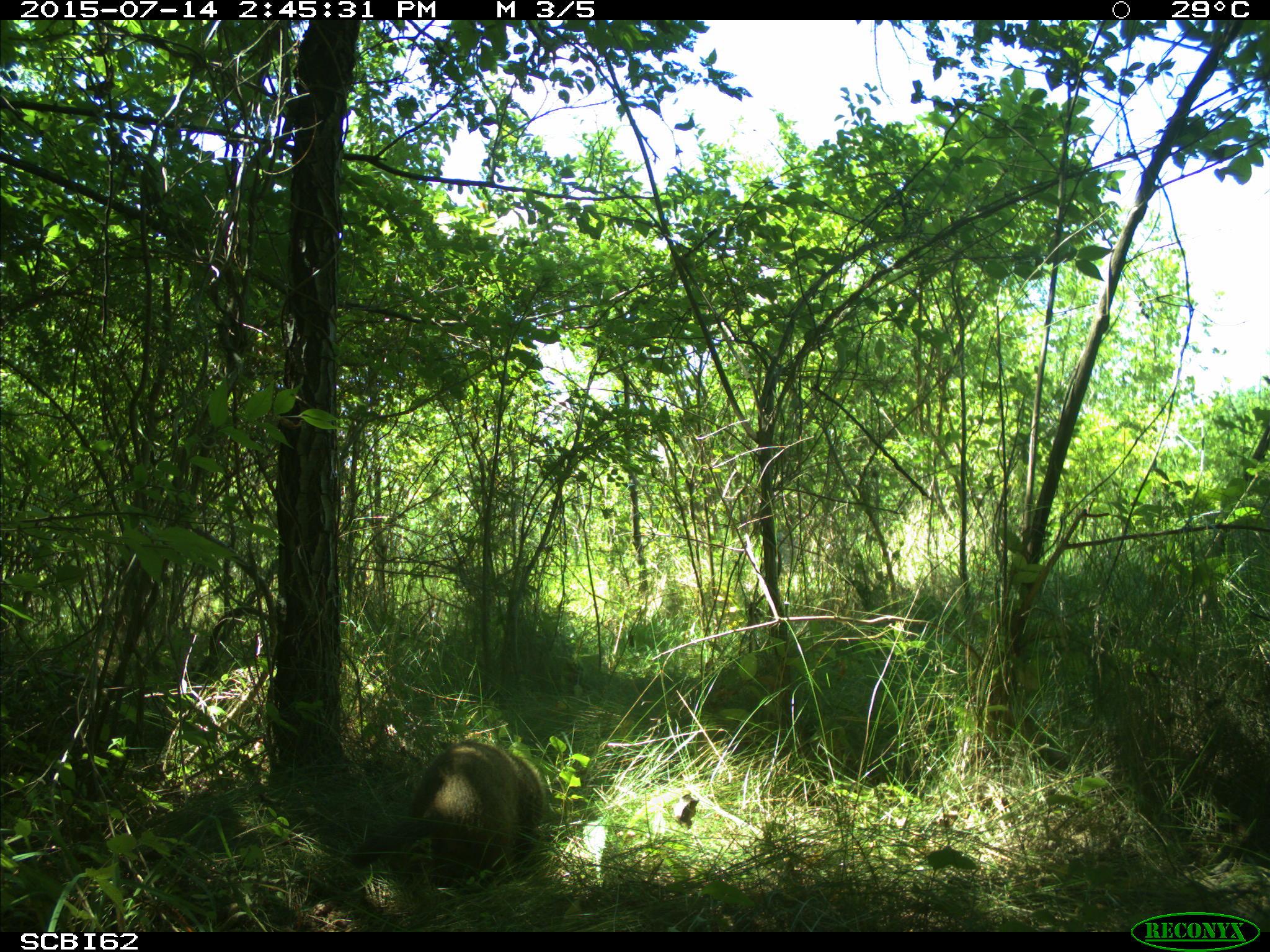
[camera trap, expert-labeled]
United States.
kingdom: Animalia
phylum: Chordata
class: Mammalia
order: Rodentia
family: Sciuridae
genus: Marmota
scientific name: Marmota monax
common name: woodchuck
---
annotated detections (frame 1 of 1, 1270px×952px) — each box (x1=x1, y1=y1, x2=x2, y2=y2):
Woodchuck: (x1=402, y1=732, x2=553, y2=859)